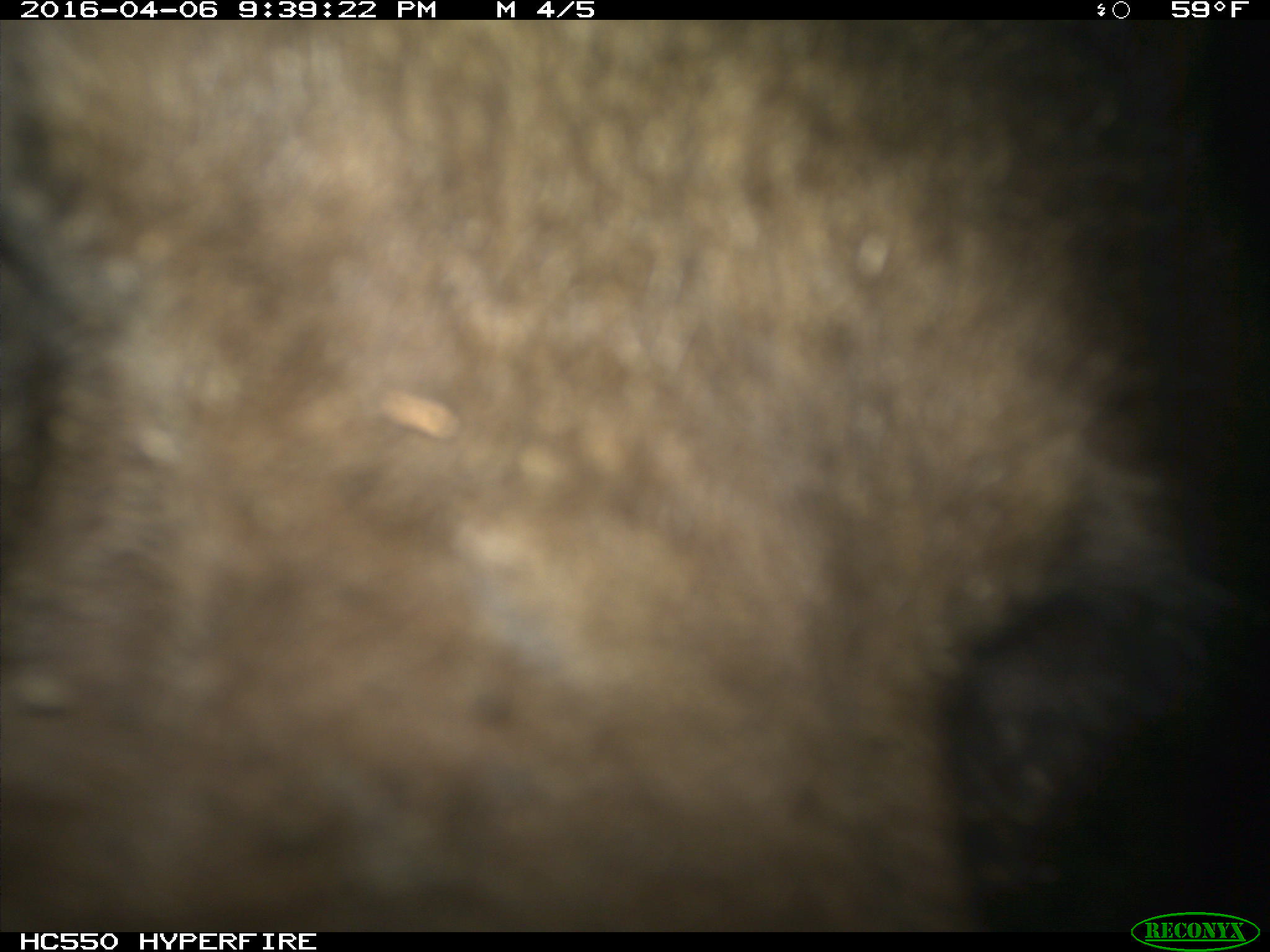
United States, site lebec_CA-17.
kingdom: Animalia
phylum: Chordata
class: Mammalia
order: Carnivora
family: Ursidae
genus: Ursus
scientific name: Ursus americanus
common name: american black bear